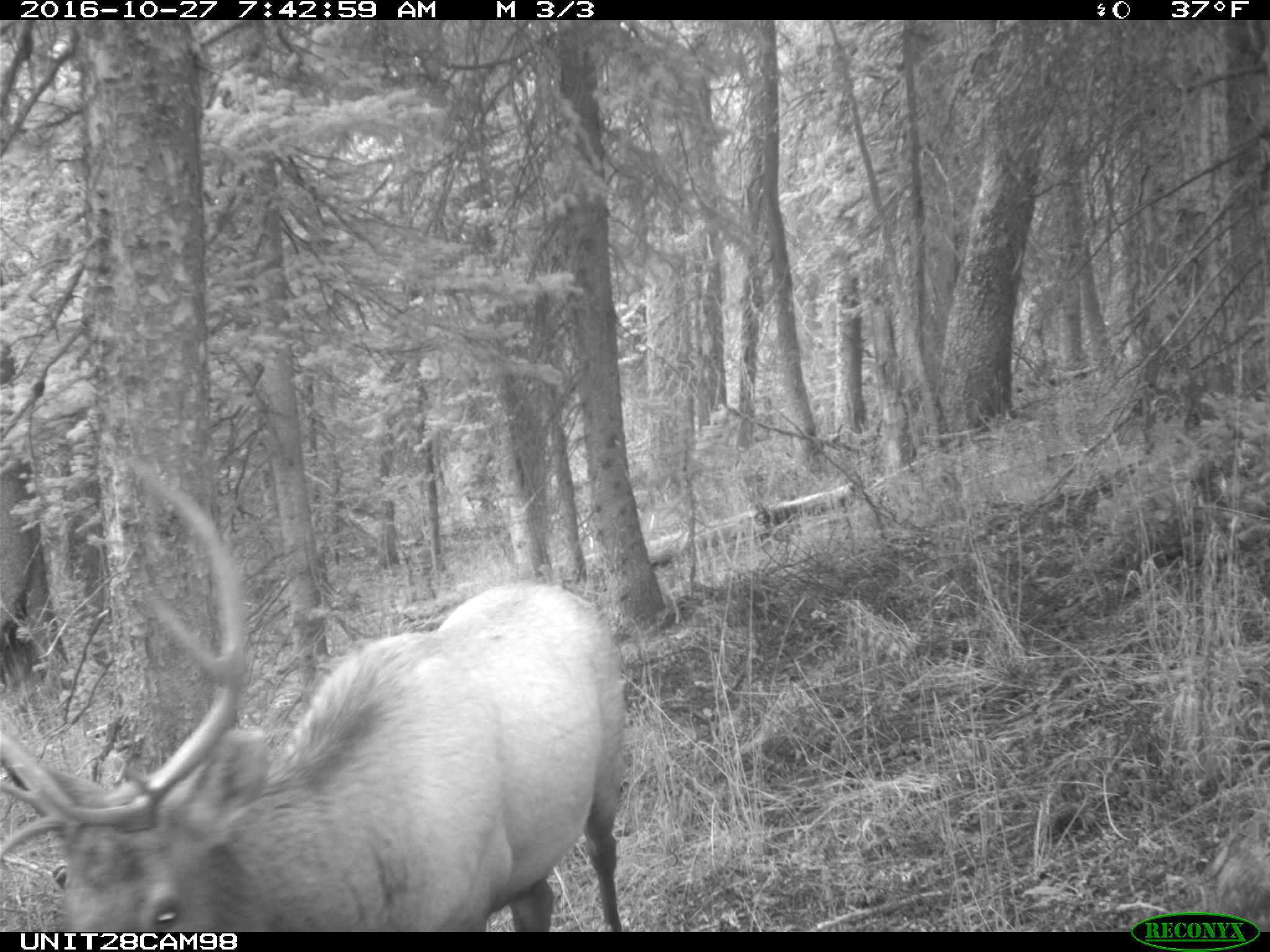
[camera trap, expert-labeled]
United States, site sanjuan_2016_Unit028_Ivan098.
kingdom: Animalia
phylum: Chordata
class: Mammalia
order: Artiodactyla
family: Cervidae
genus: Cervus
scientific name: Cervus elaphus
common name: red deer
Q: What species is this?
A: Cervus elaphus (red deer).